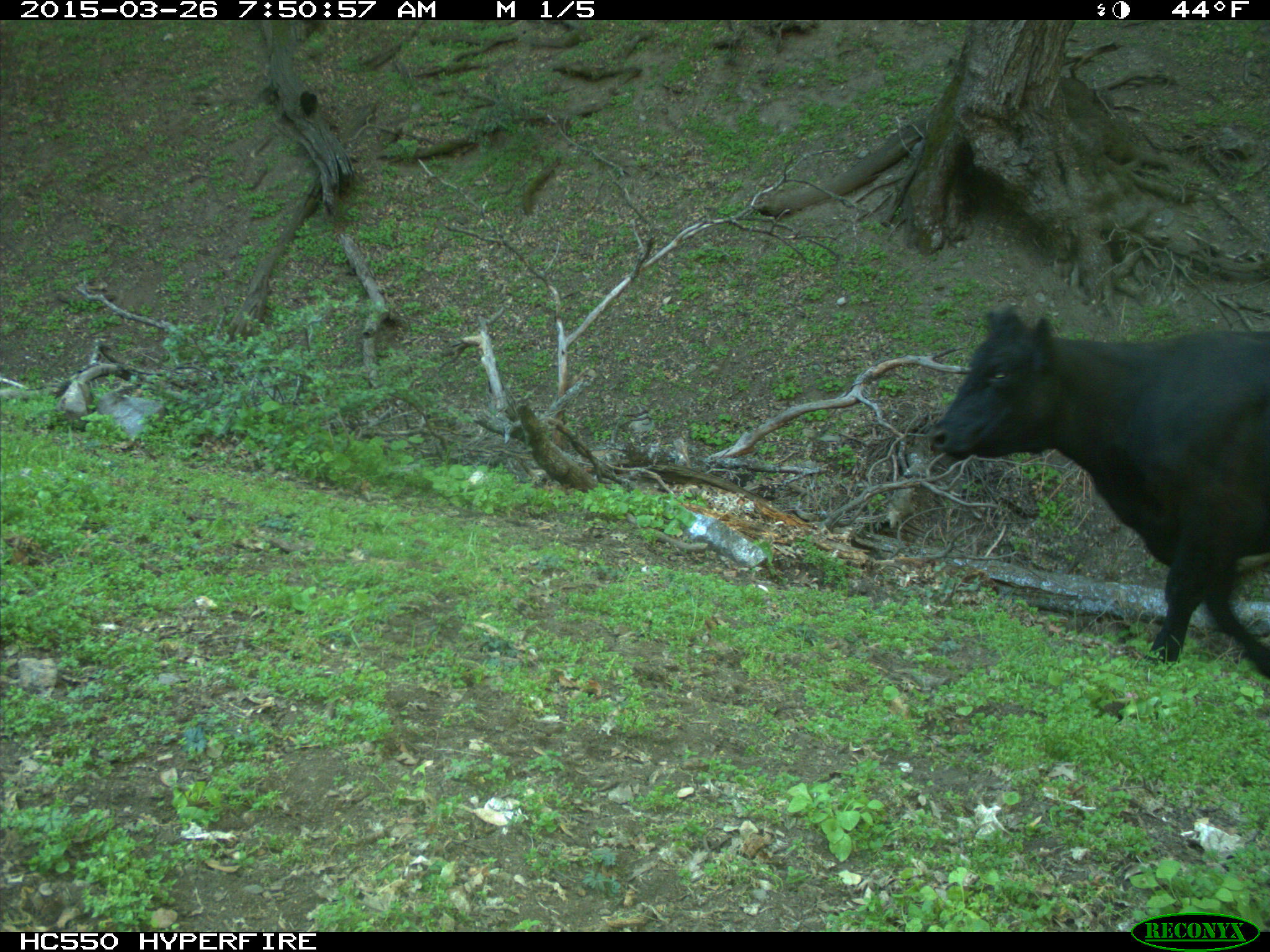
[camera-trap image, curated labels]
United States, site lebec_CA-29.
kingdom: Animalia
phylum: Chordata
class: Mammalia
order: Artiodactyla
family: Bovidae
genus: Bos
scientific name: Bos taurus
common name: domestic cow